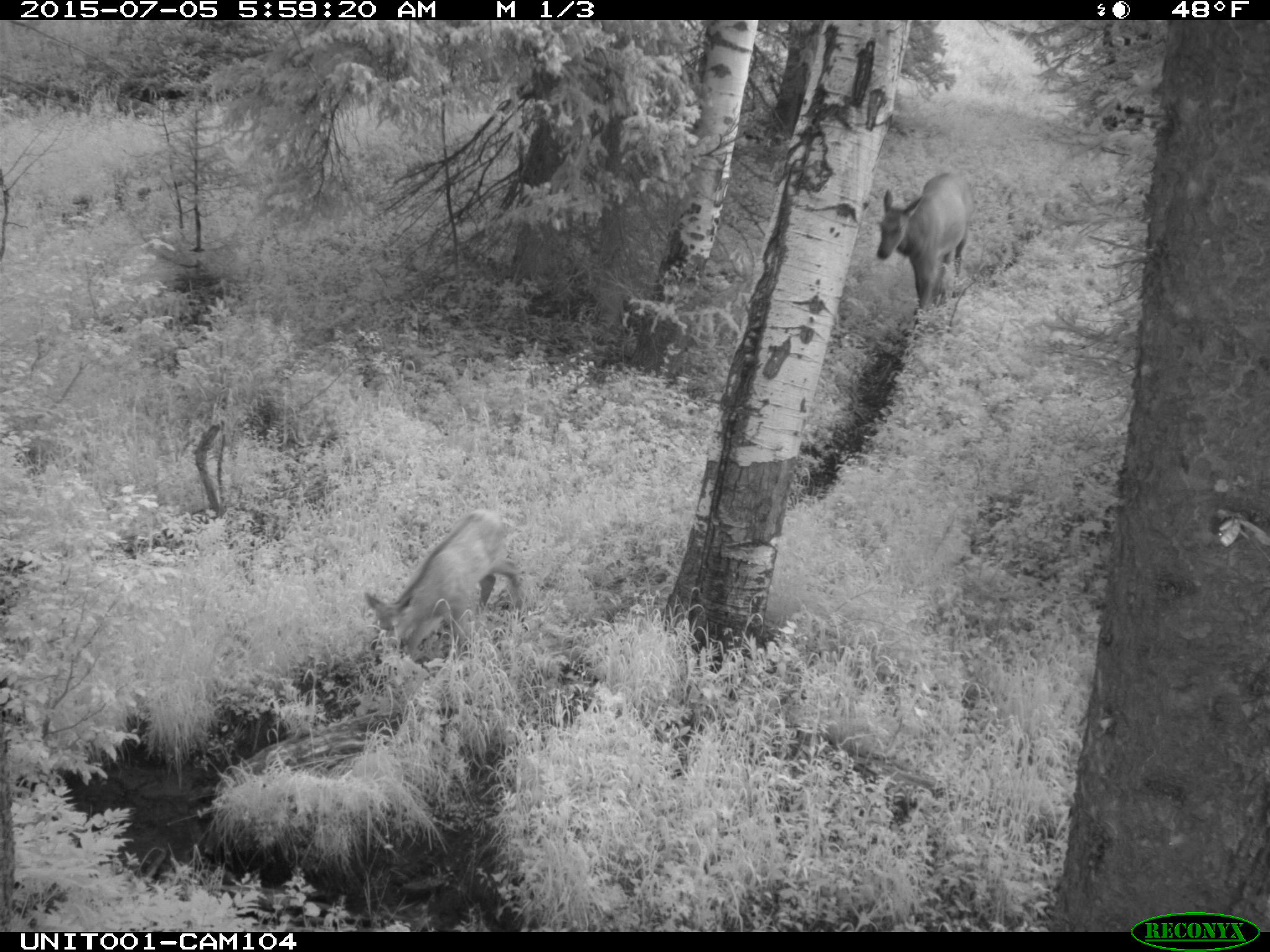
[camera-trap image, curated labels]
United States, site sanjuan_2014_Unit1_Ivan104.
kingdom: Animalia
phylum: Chordata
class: Mammalia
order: Artiodactyla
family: Cervidae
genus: Cervus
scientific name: Cervus elaphus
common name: red deer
Cervus elaphus (red deer).